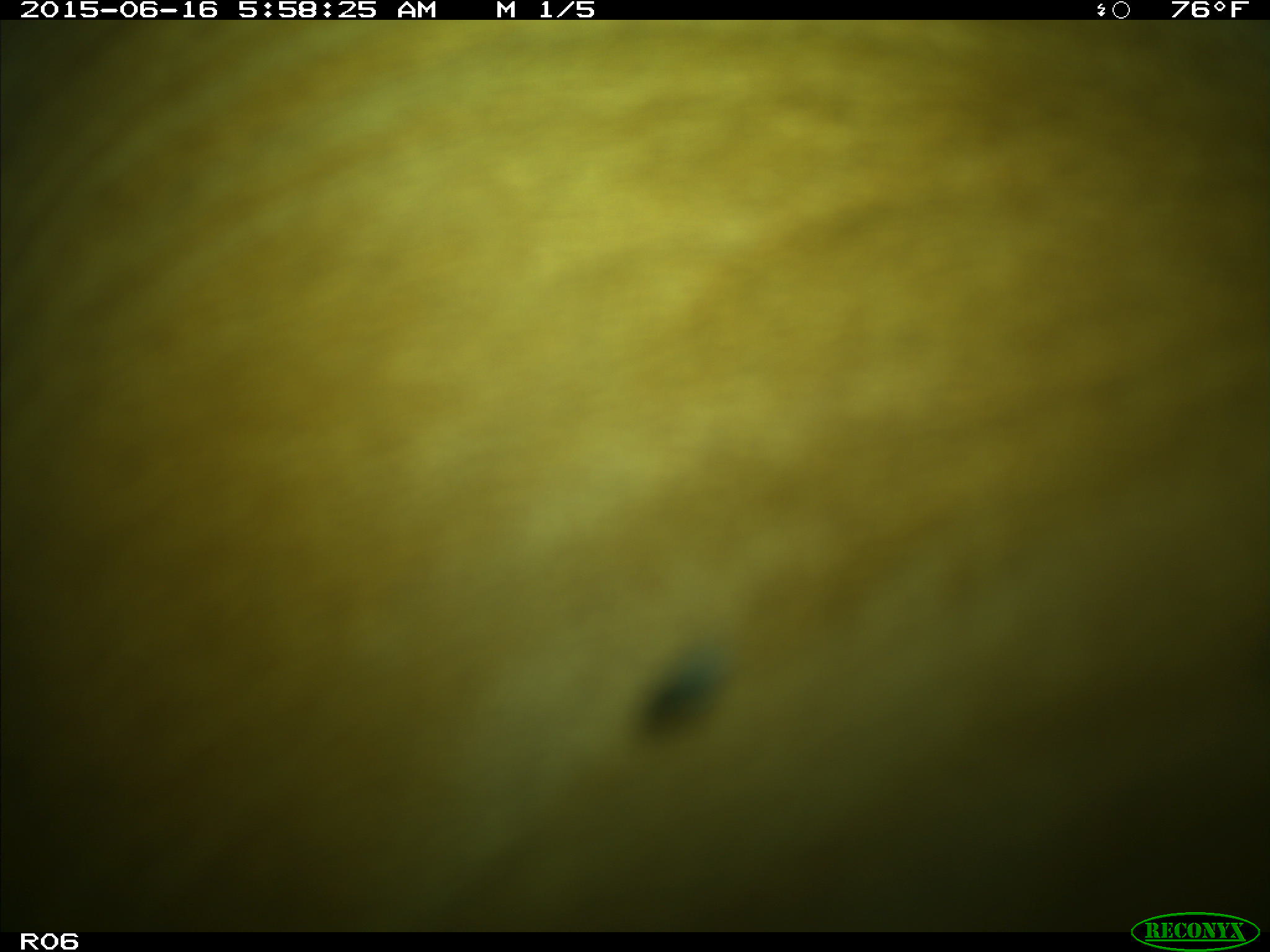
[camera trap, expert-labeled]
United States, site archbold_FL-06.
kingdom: Animalia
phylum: Chordata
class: Mammalia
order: Artiodactyla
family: Bovidae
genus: Bos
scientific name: Bos taurus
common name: domestic cow